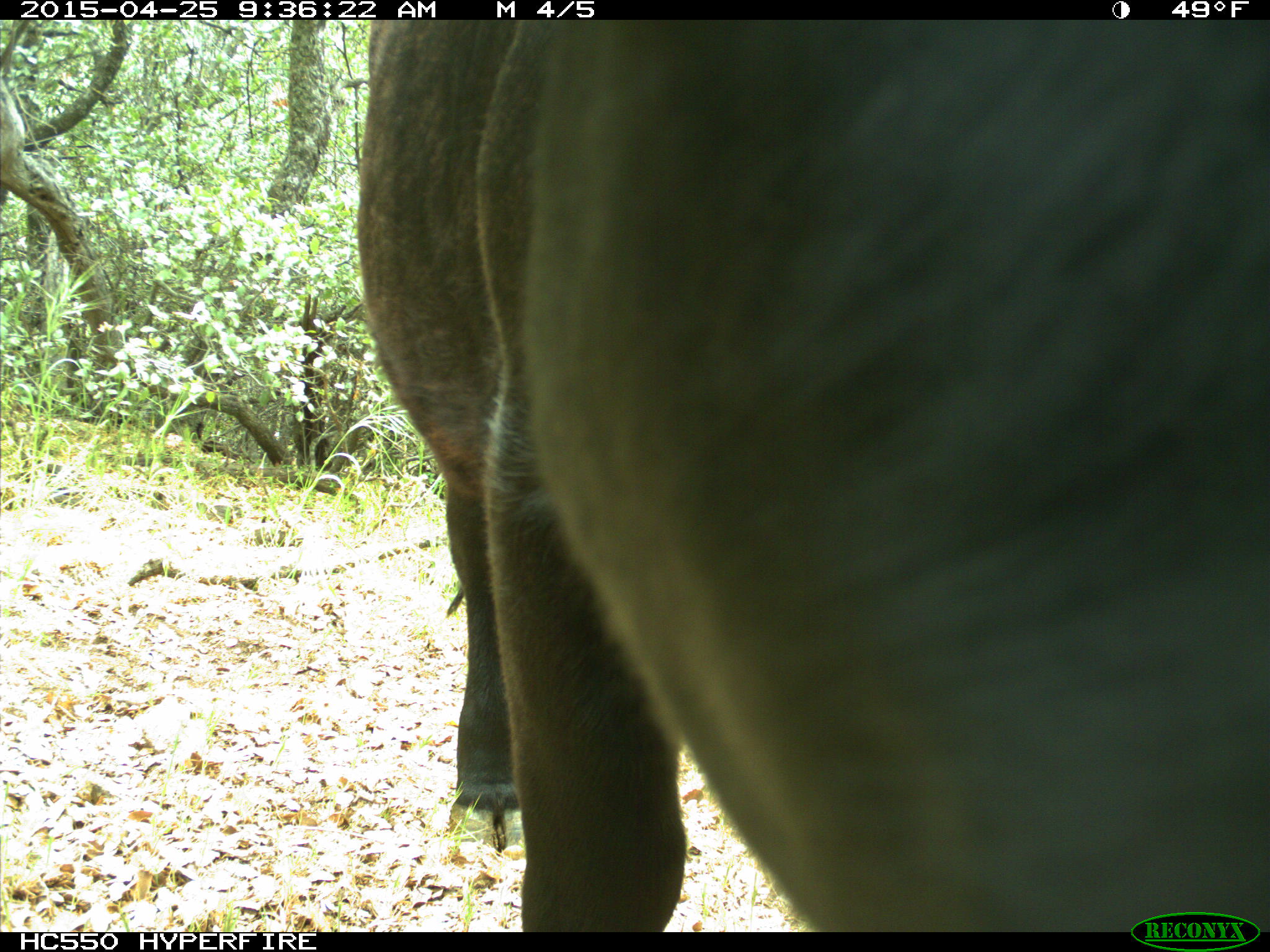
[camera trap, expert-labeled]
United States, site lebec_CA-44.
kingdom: Animalia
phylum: Chordata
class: Mammalia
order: Artiodactyla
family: Suidae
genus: Sus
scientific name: Sus scrofa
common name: wild boar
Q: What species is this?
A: Sus scrofa (wild boar).